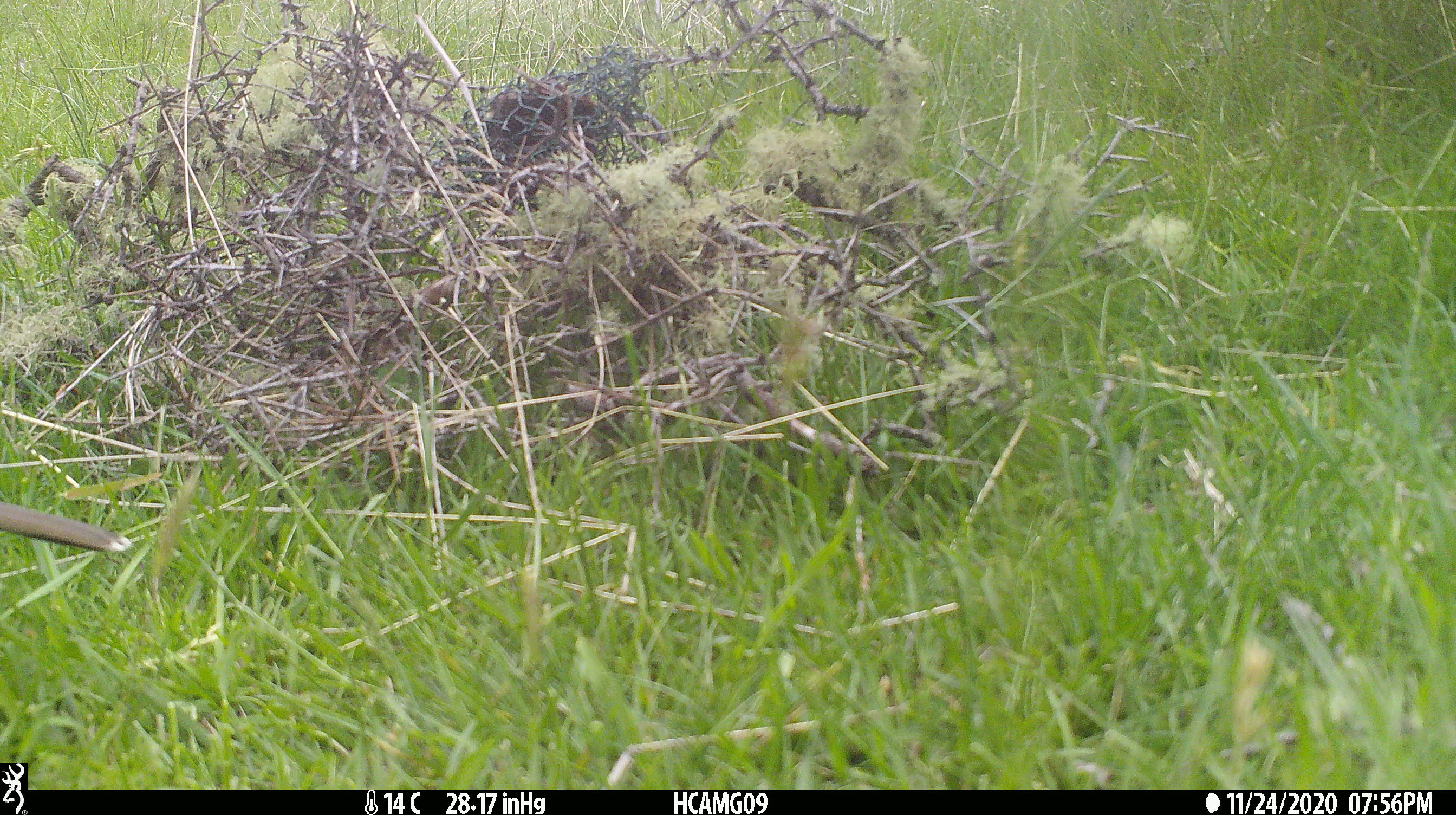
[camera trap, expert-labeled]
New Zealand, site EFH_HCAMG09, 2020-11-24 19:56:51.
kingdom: Animalia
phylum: Chordata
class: Aves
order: Passeriformes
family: Turdidae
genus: Turdus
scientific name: Turdus philomelos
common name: song thrush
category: thrush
Thrush (song thrush) (Turdus philomelos).